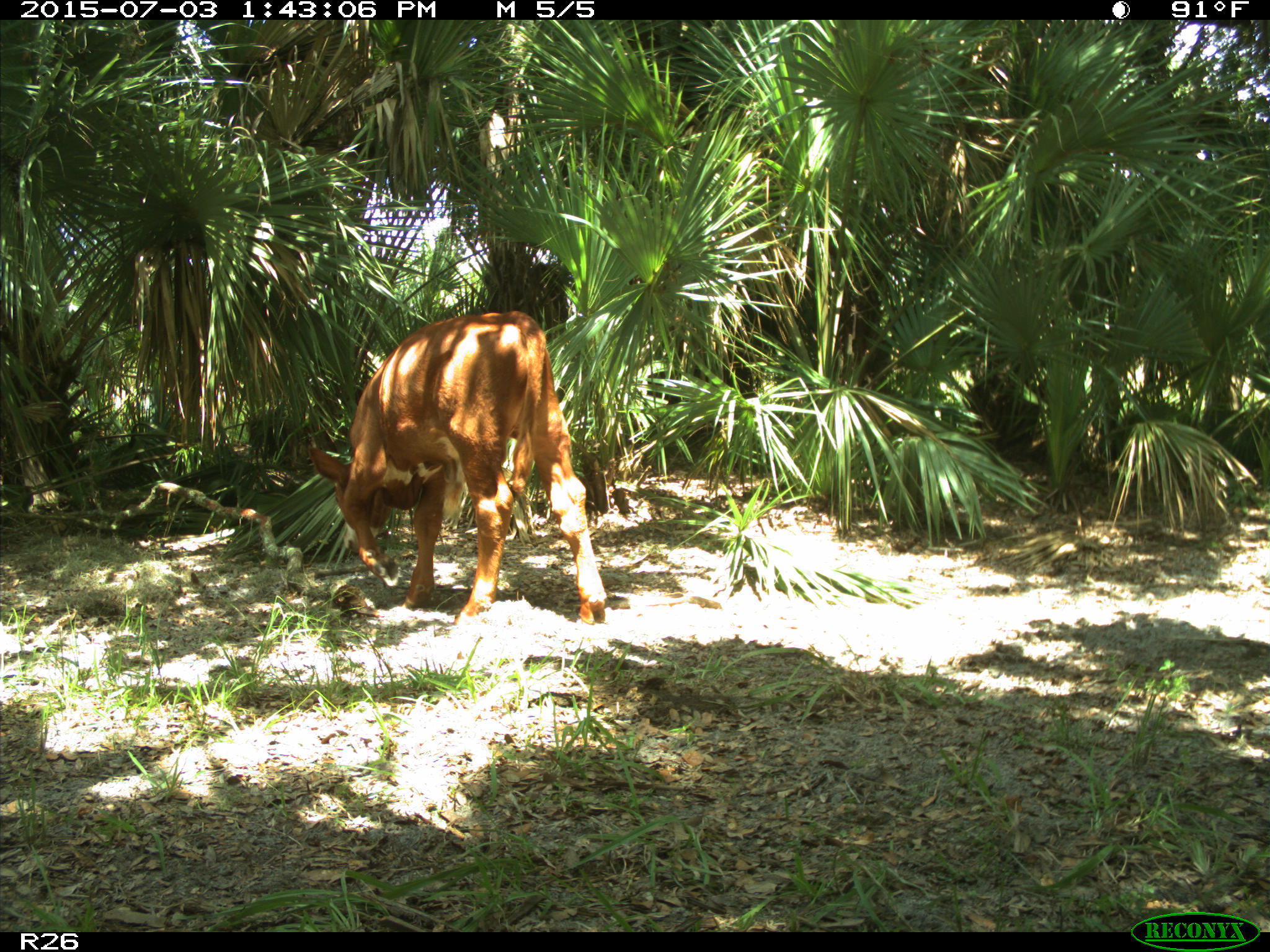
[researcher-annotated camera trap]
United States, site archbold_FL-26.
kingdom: Animalia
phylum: Chordata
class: Mammalia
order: Artiodactyla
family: Bovidae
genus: Bos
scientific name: Bos taurus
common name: domestic cow